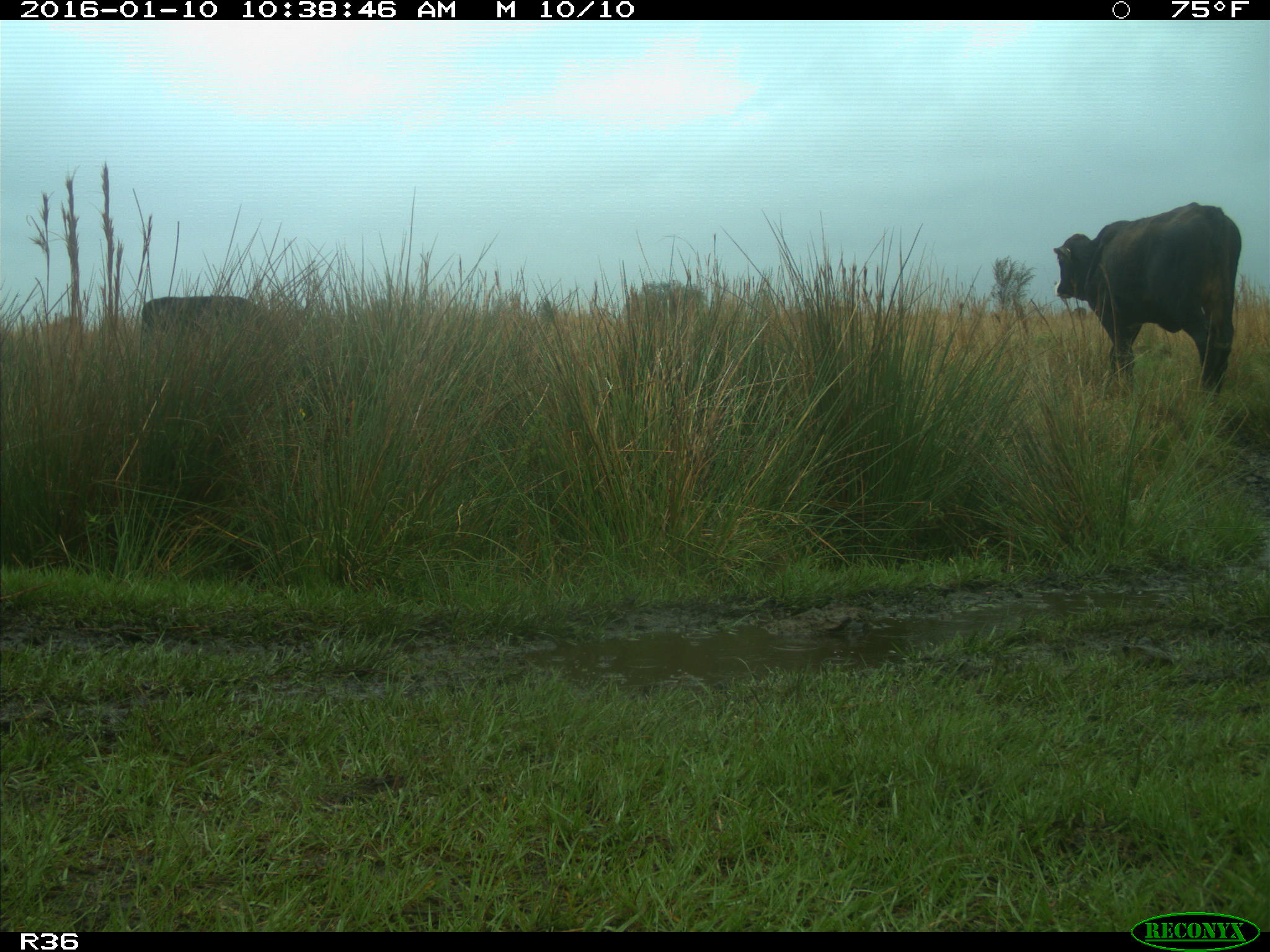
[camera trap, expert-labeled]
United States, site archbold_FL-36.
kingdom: Animalia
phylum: Chordata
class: Mammalia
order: Artiodactyla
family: Bovidae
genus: Bos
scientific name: Bos taurus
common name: domestic cow